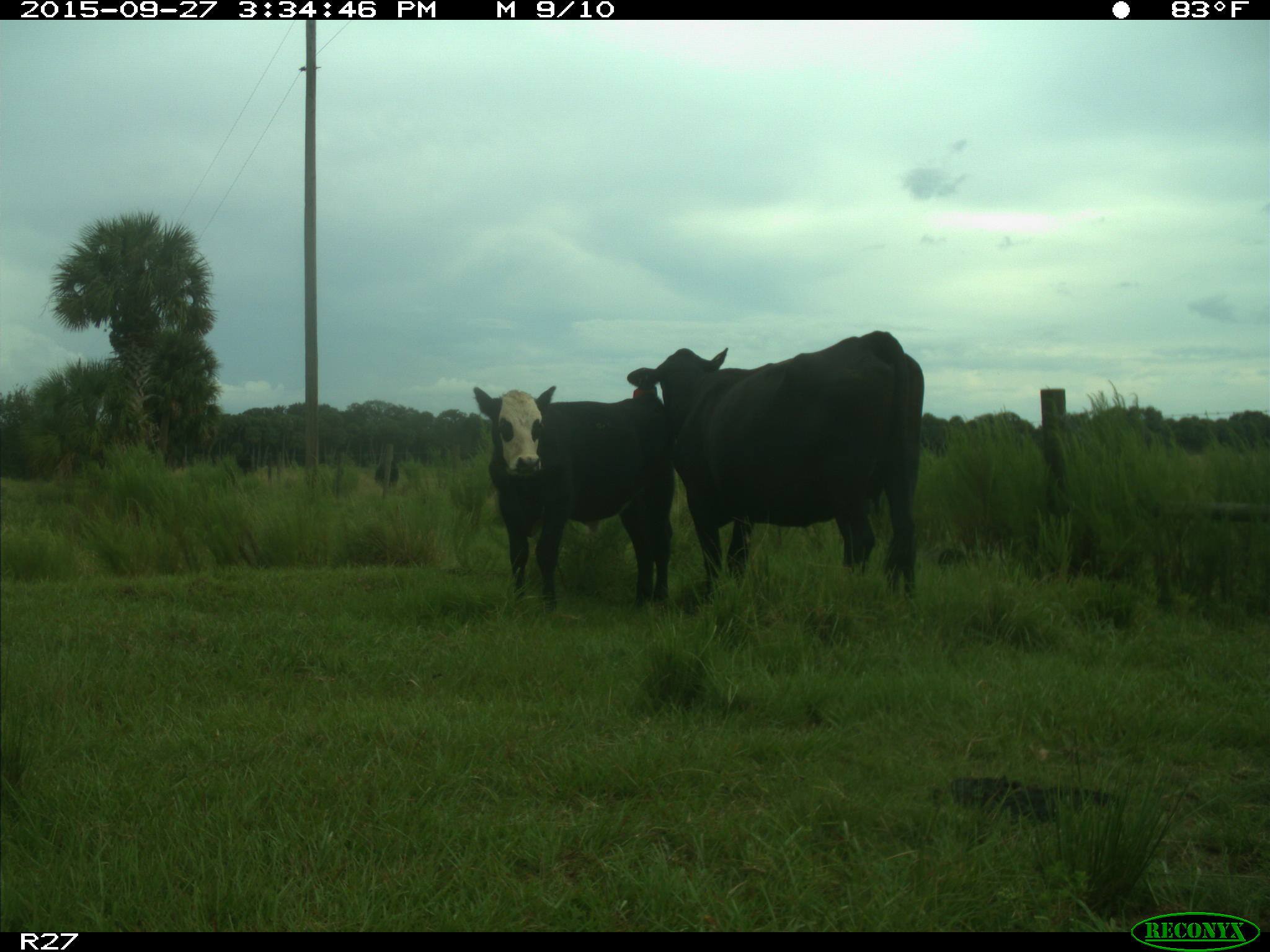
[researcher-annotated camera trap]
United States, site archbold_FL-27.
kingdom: Animalia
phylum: Chordata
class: Mammalia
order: Artiodactyla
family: Bovidae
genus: Bos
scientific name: Bos taurus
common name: domestic cow